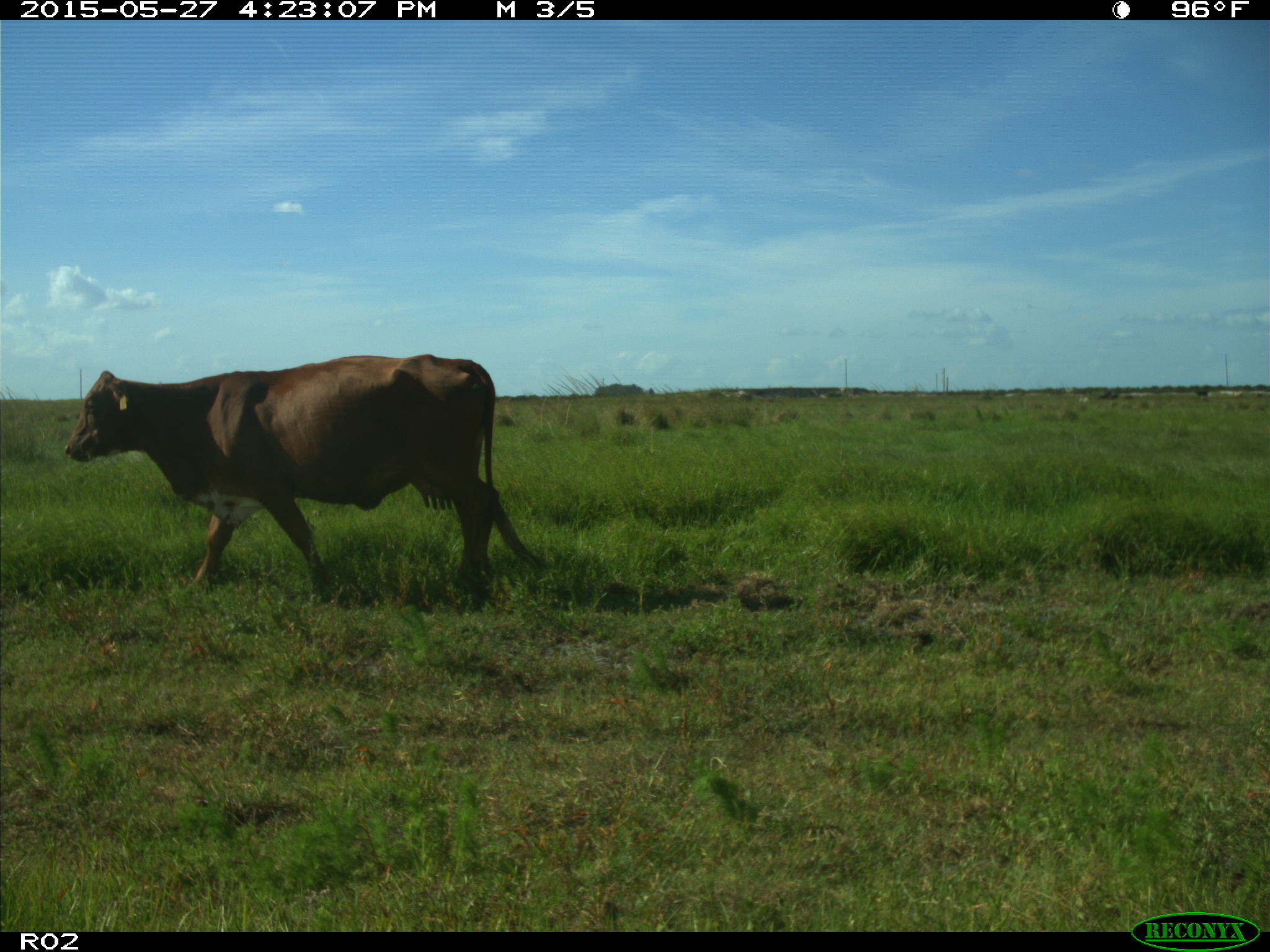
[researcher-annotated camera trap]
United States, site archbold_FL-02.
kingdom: Animalia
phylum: Chordata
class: Mammalia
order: Artiodactyla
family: Bovidae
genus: Bos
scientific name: Bos taurus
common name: domestic cow